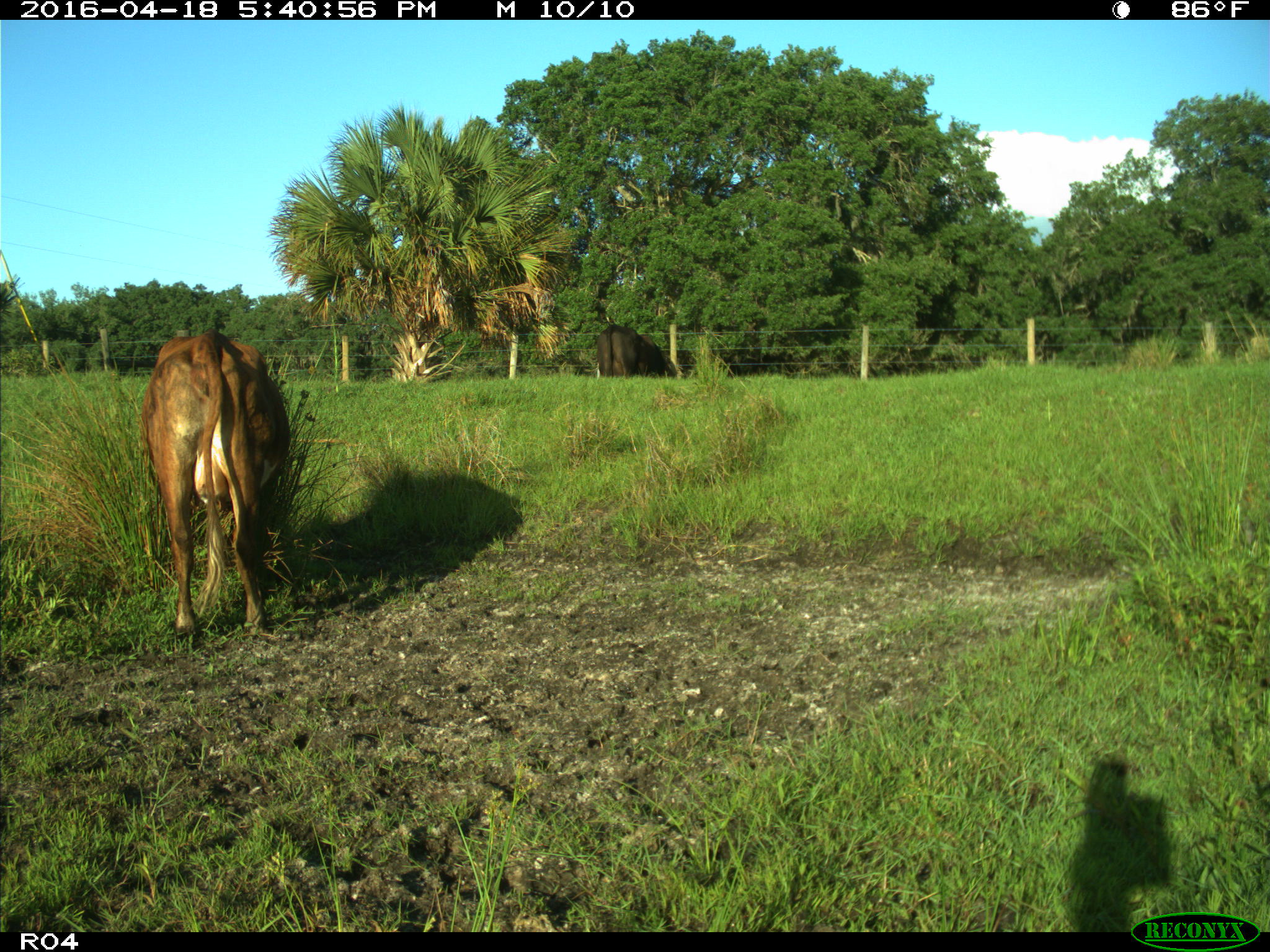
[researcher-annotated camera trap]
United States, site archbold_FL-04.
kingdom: Animalia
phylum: Chordata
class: Mammalia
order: Artiodactyla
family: Bovidae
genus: Bos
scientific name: Bos taurus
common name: domestic cow